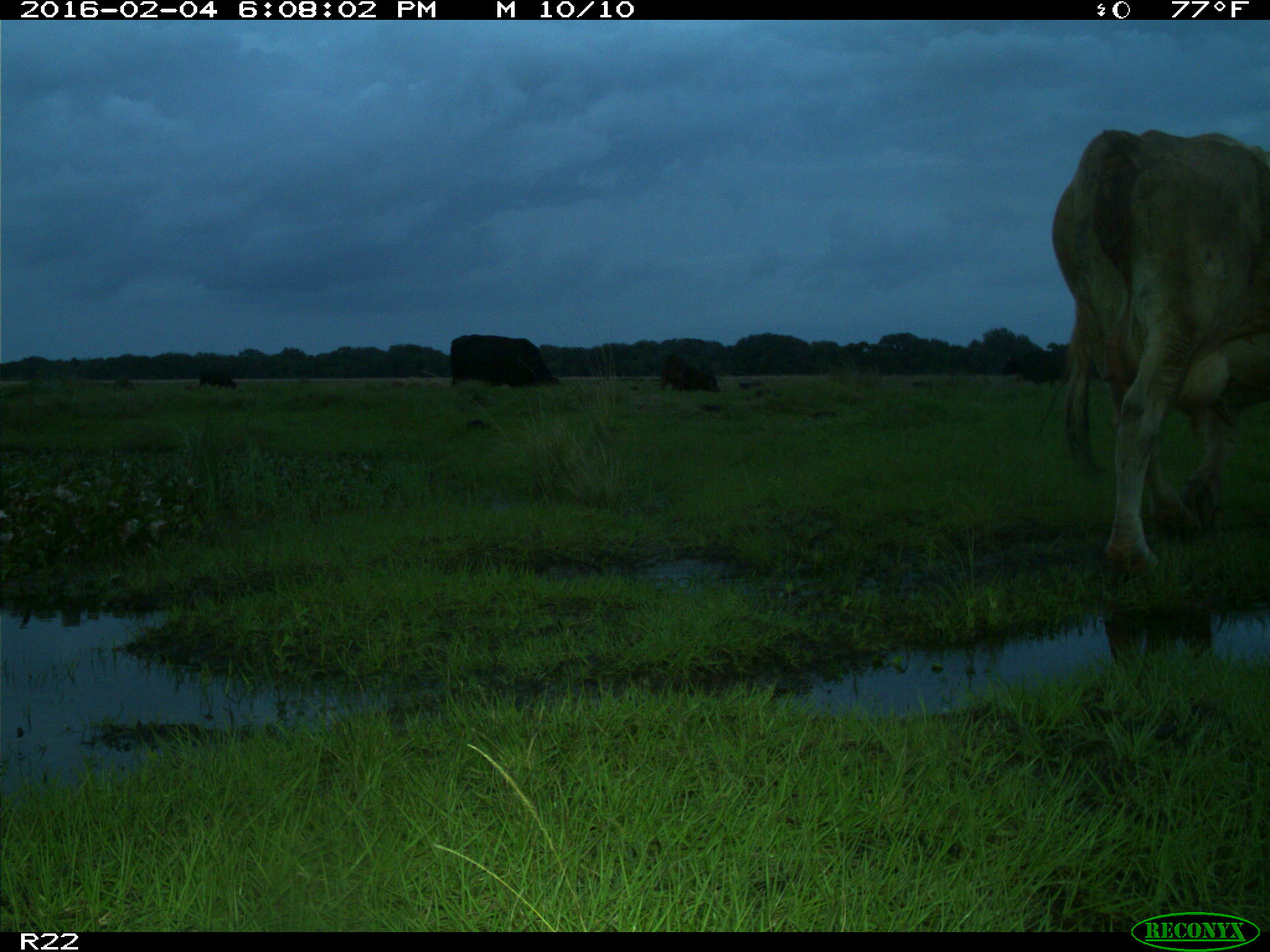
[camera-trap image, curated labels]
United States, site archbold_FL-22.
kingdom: Animalia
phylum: Chordata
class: Mammalia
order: Artiodactyla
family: Bovidae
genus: Bos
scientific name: Bos taurus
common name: domestic cow